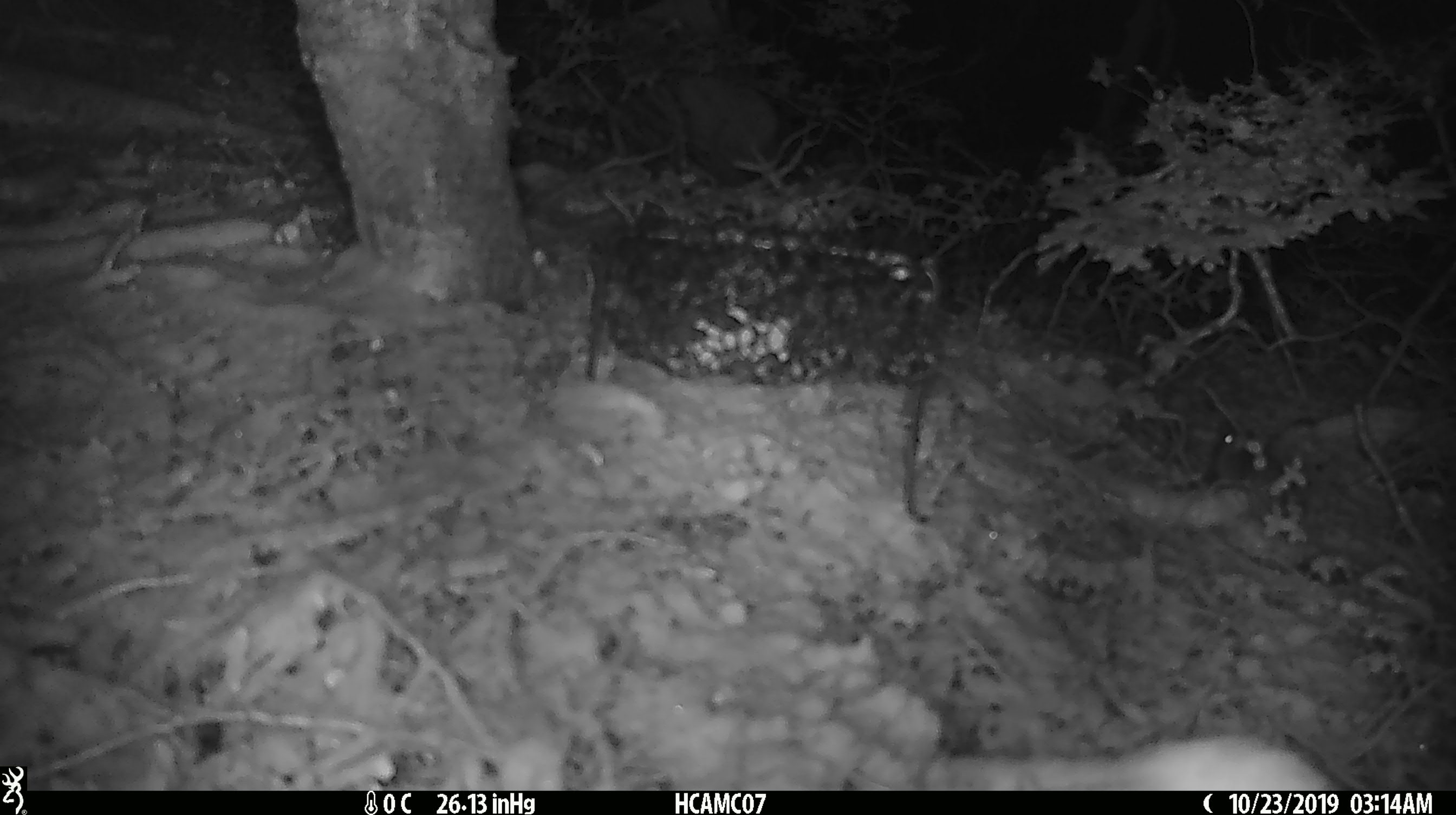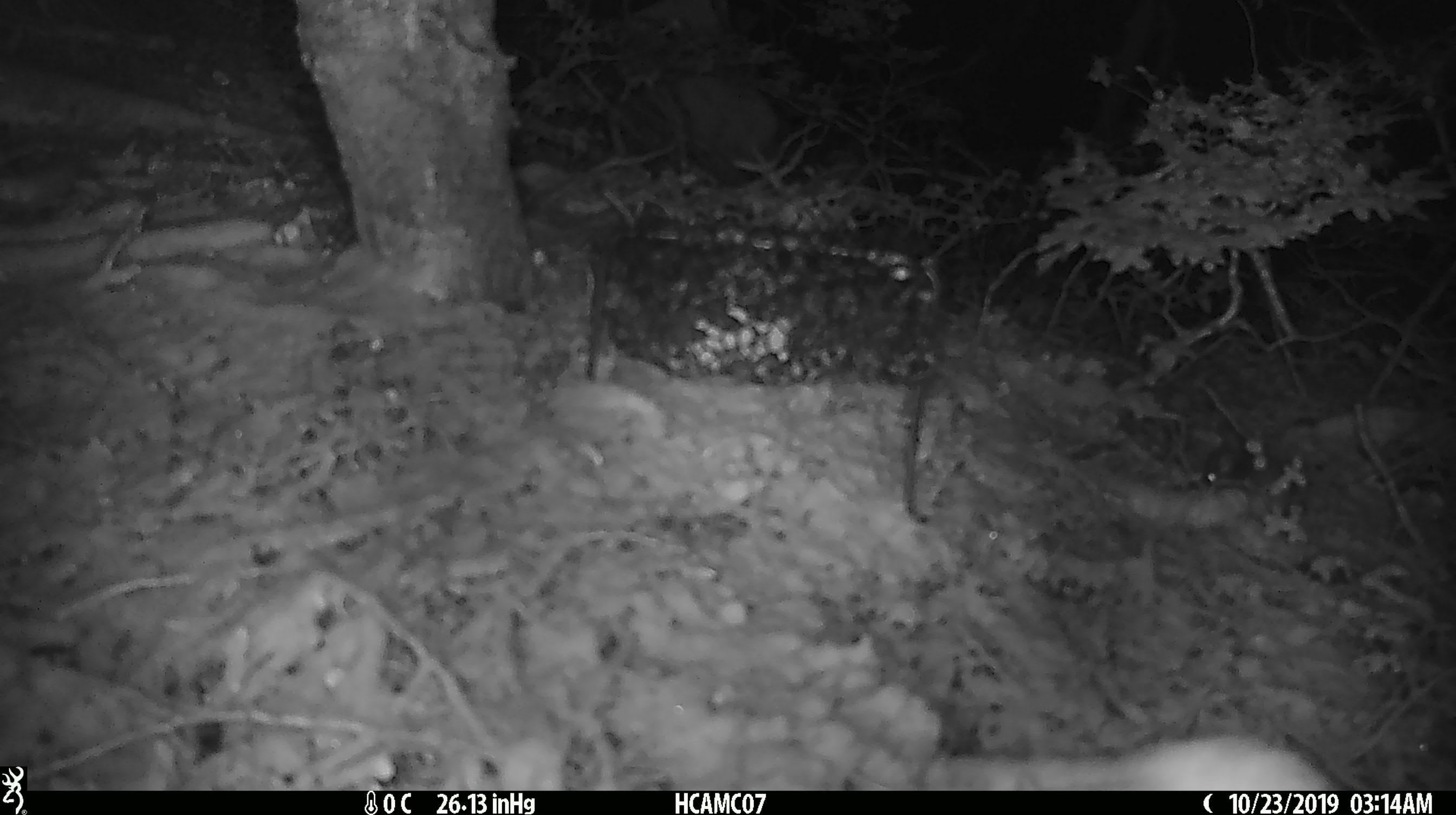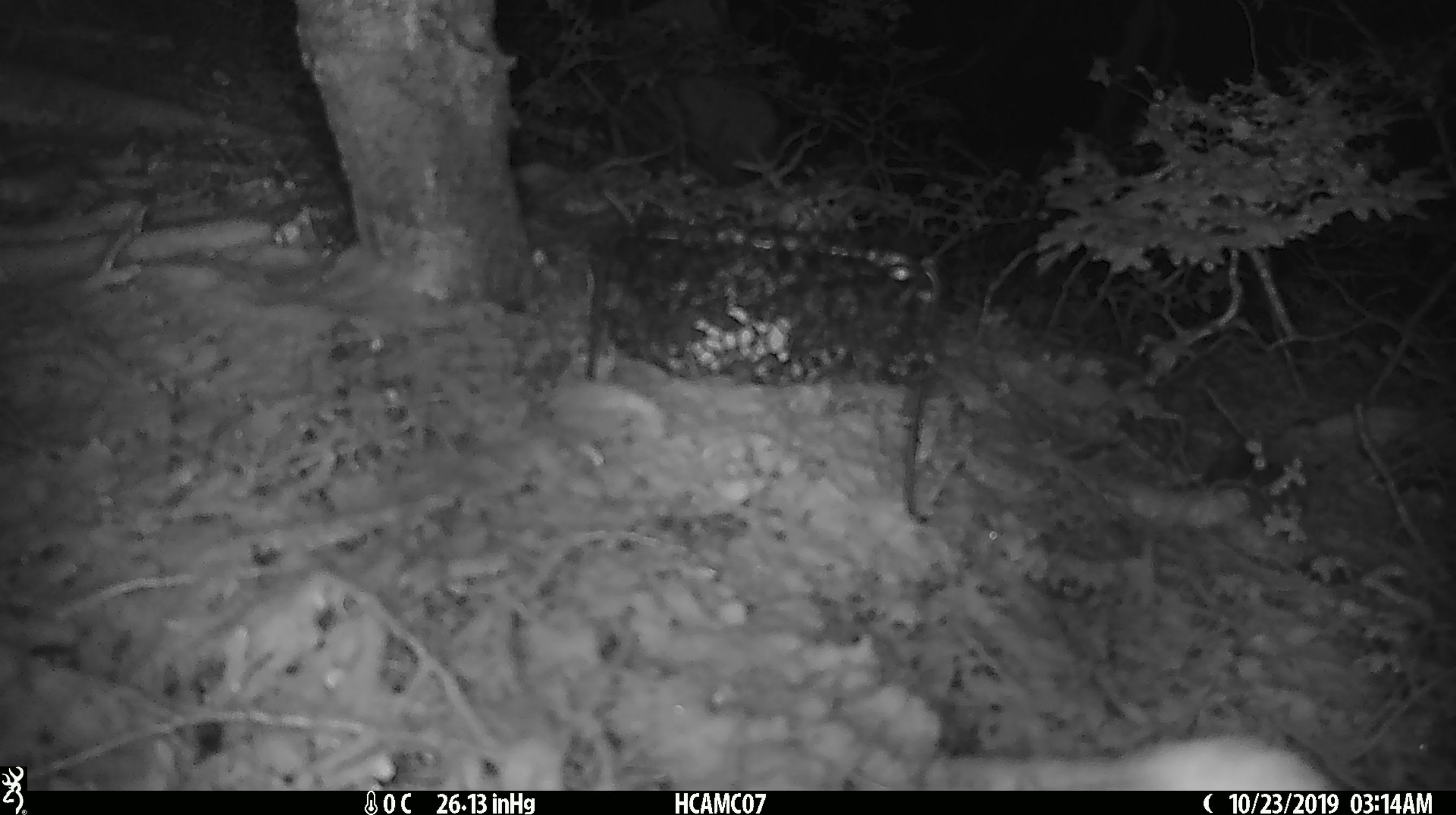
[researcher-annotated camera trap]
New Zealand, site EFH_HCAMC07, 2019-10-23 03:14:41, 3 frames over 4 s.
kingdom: Animalia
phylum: Chordata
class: Mammalia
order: Rodentia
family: Muridae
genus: Mus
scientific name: Mus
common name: mouse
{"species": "mouse (Mus)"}